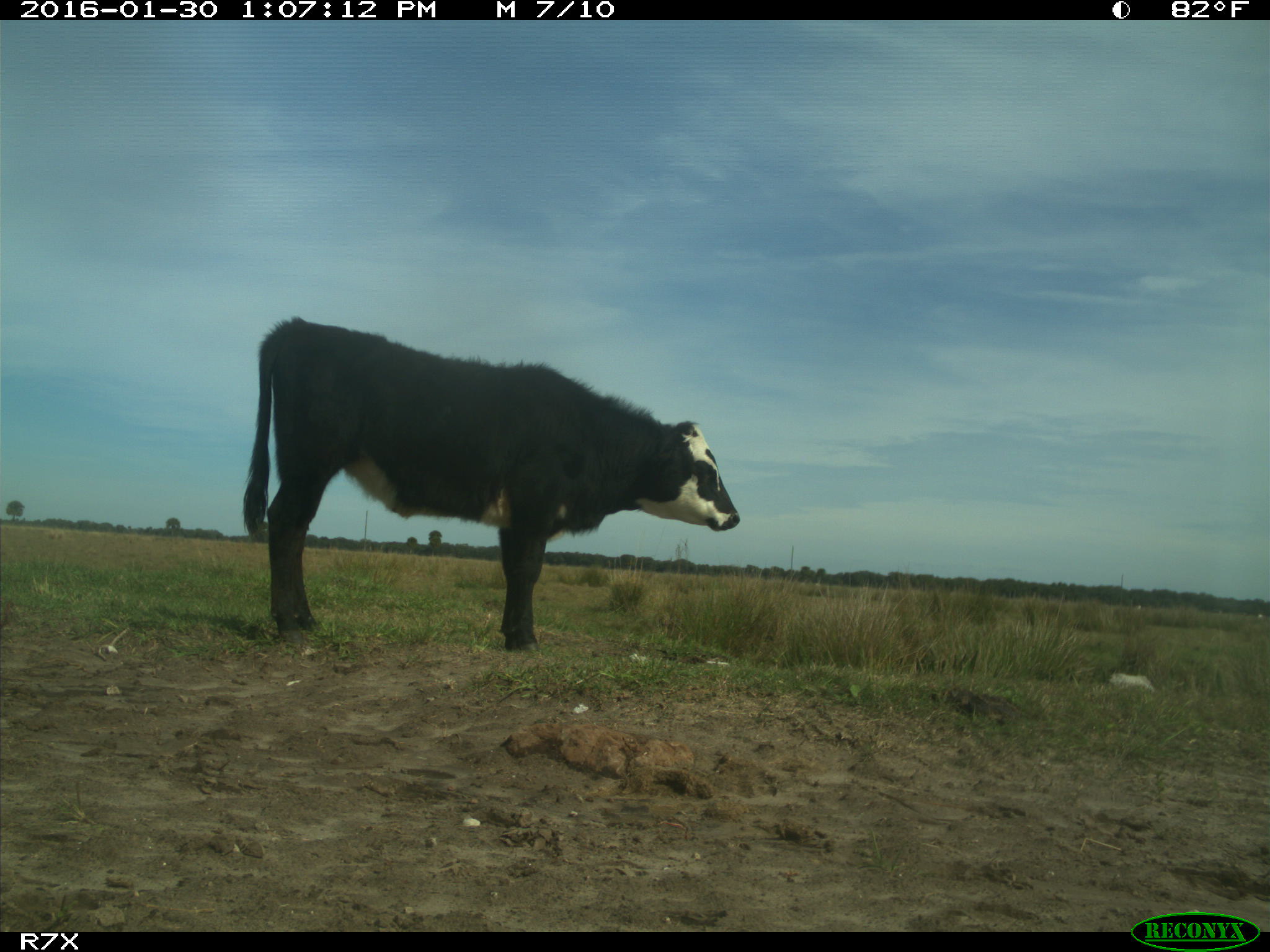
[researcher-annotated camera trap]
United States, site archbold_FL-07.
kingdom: Animalia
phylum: Chordata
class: Mammalia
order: Artiodactyla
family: Bovidae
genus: Bos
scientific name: Bos taurus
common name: domestic cow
Bos taurus (domestic cow).